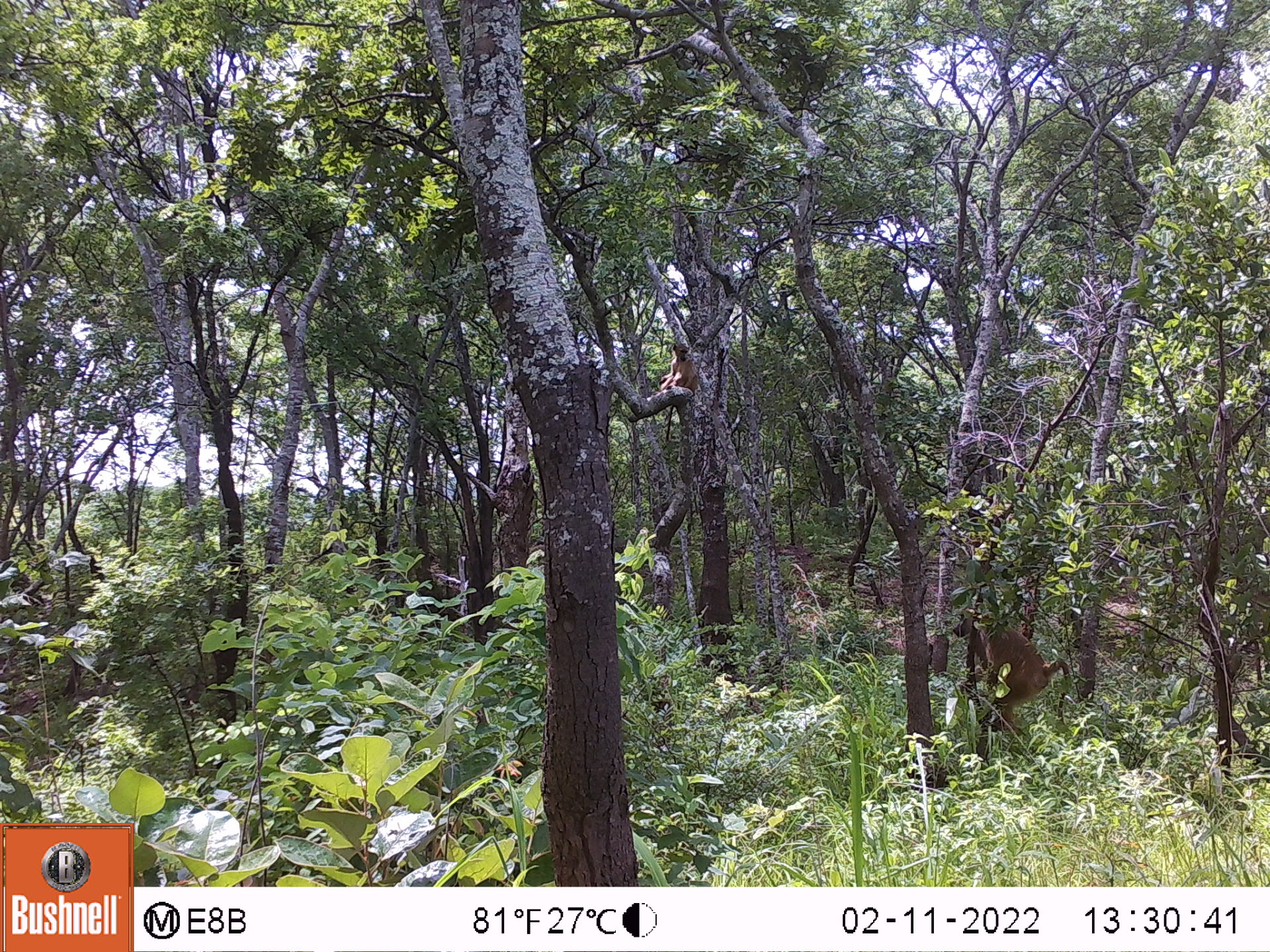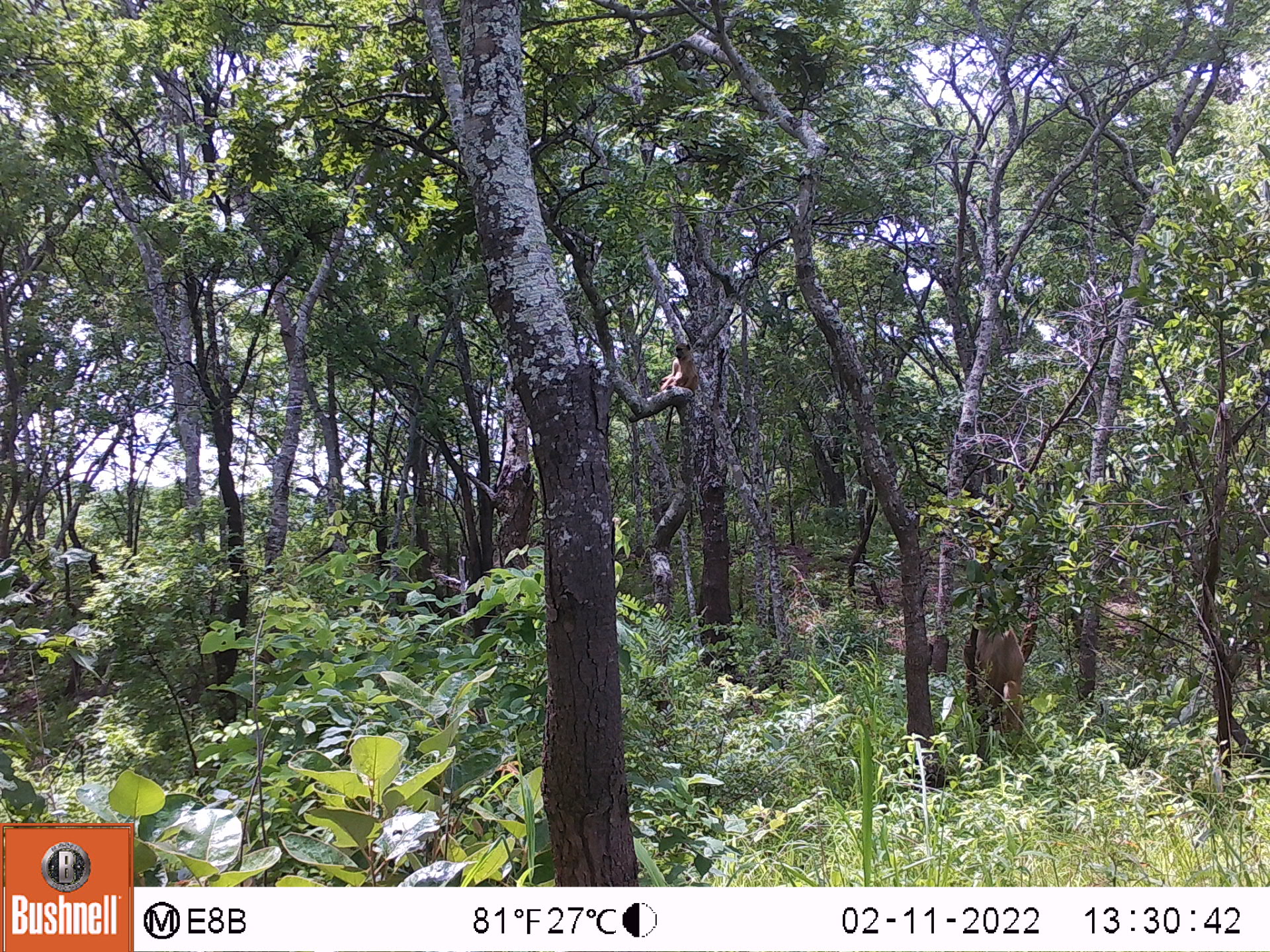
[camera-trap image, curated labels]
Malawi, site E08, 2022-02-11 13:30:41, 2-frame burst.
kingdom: Animalia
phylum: Chordata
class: Mammalia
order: Primates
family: Cercopithecidae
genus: Papio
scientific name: Papio cynocephalus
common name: yellow baboon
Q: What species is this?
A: Yellow baboon (Papio cynocephalus).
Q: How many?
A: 2.